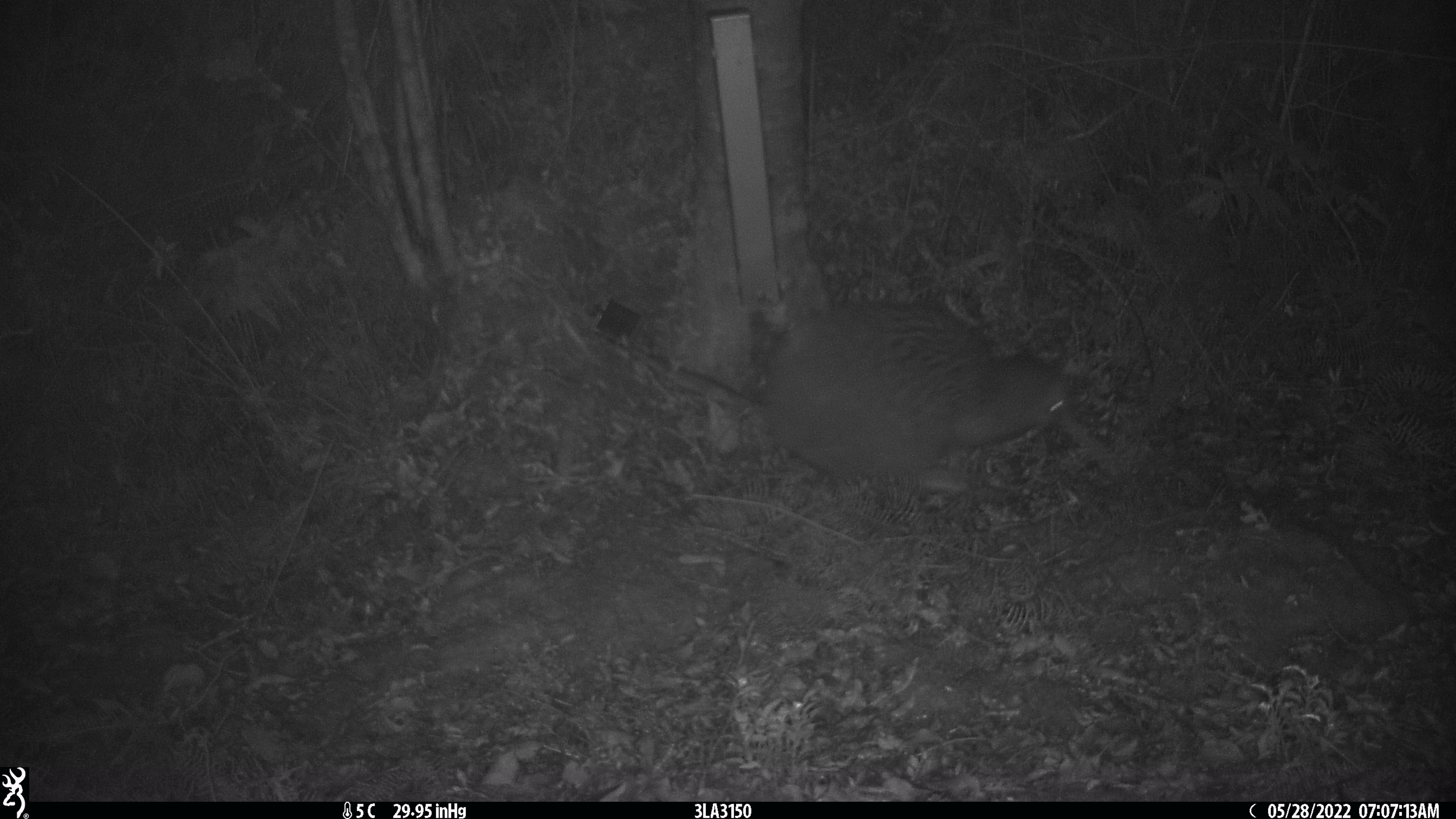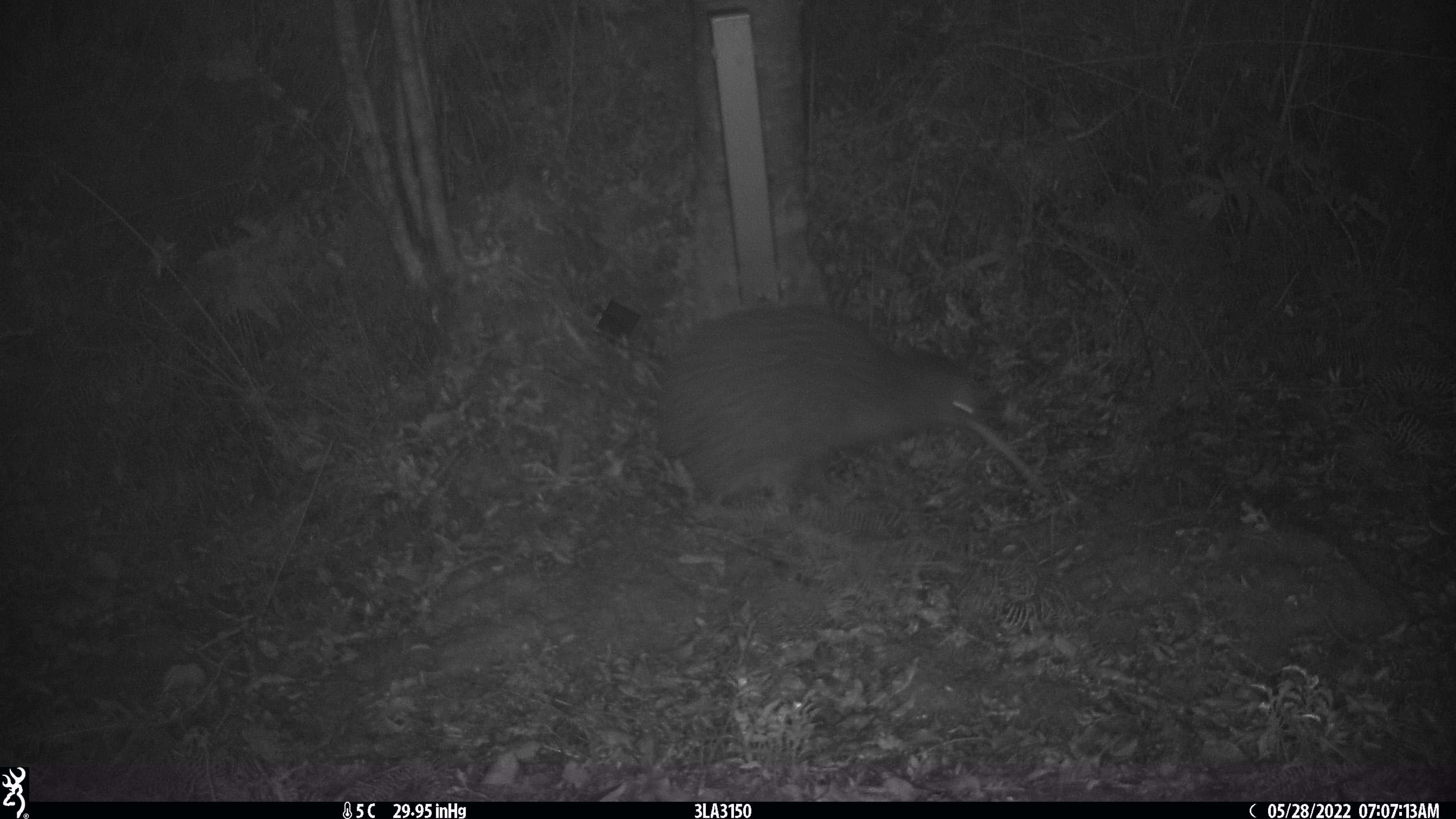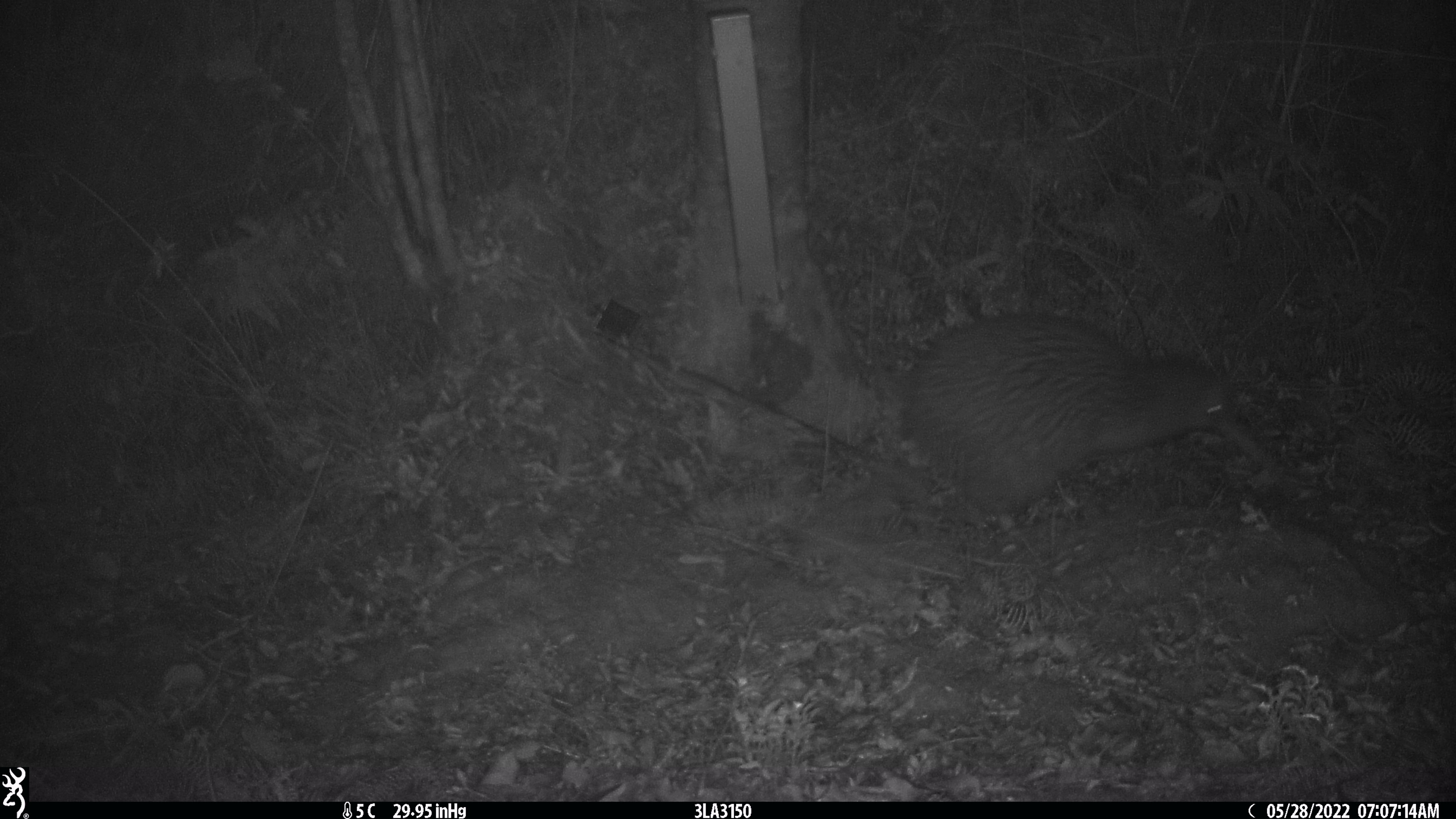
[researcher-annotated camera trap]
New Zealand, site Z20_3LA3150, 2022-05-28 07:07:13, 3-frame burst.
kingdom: Animalia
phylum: Chordata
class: Aves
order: Apterygiformes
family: Apterygidae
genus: Apteryx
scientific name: Apteryx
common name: kiwi